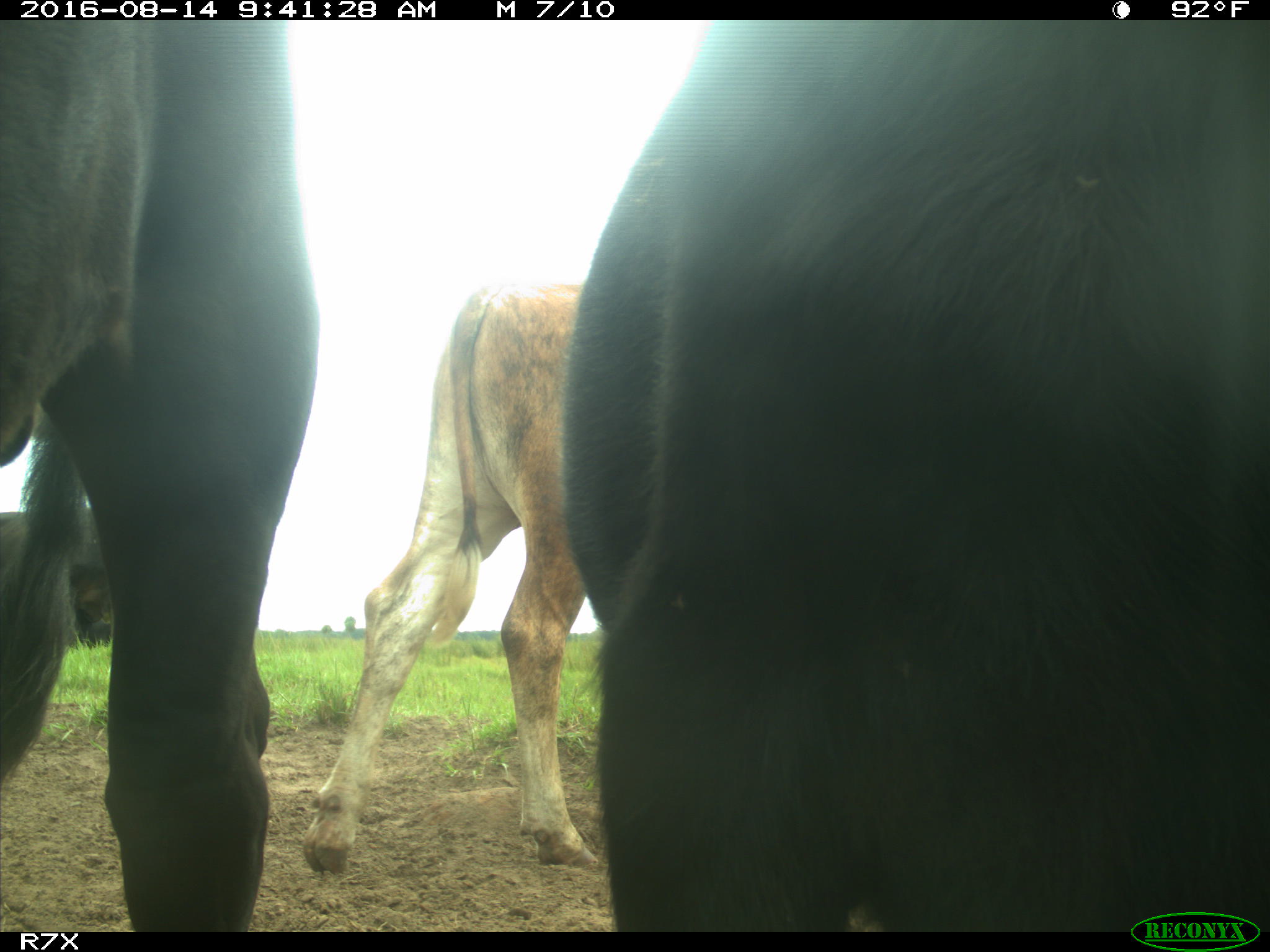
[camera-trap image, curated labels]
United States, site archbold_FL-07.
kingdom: Animalia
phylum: Chordata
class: Mammalia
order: Artiodactyla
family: Bovidae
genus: Bos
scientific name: Bos taurus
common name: domestic cow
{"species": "Bos taurus (domestic cow)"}